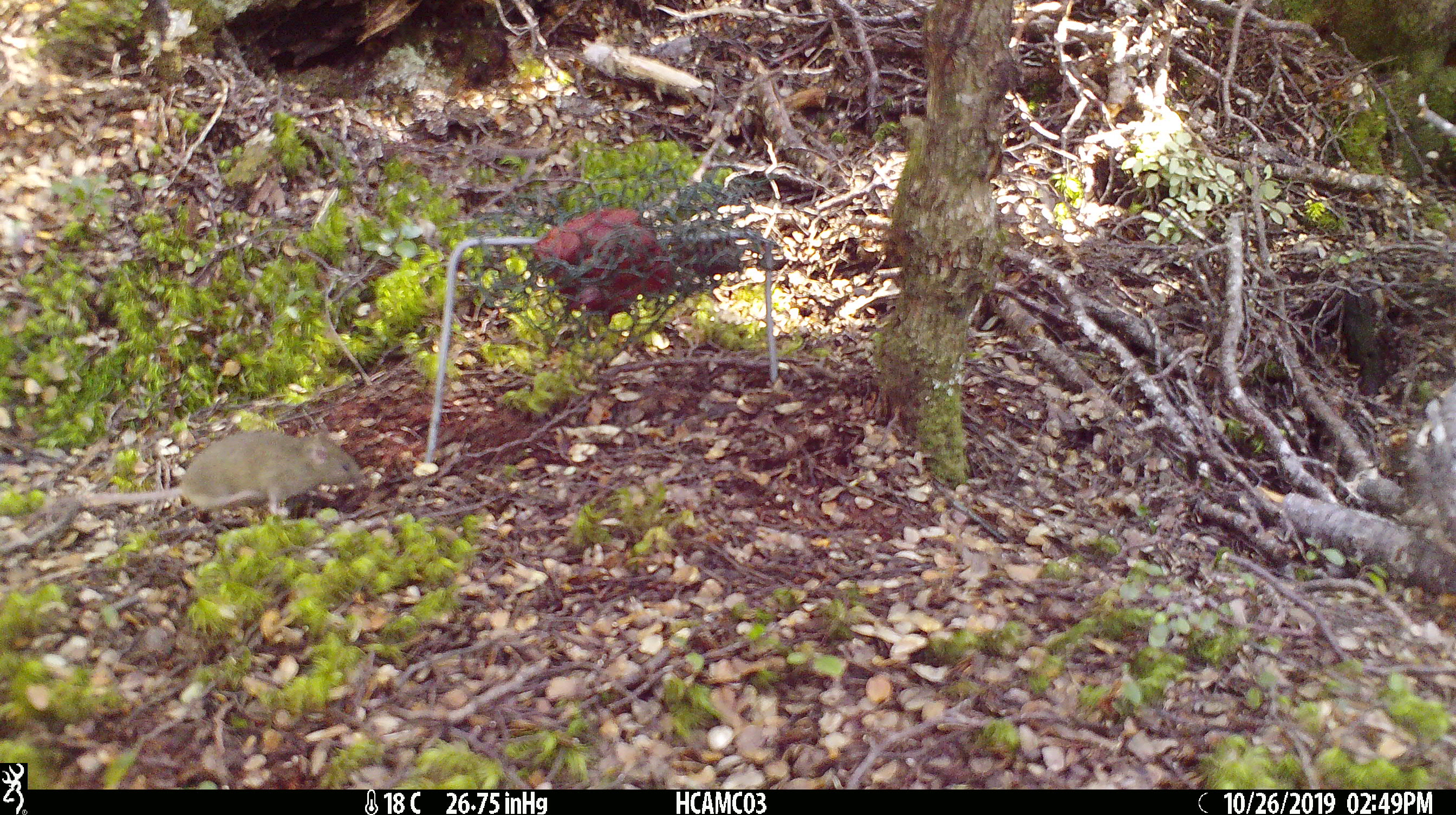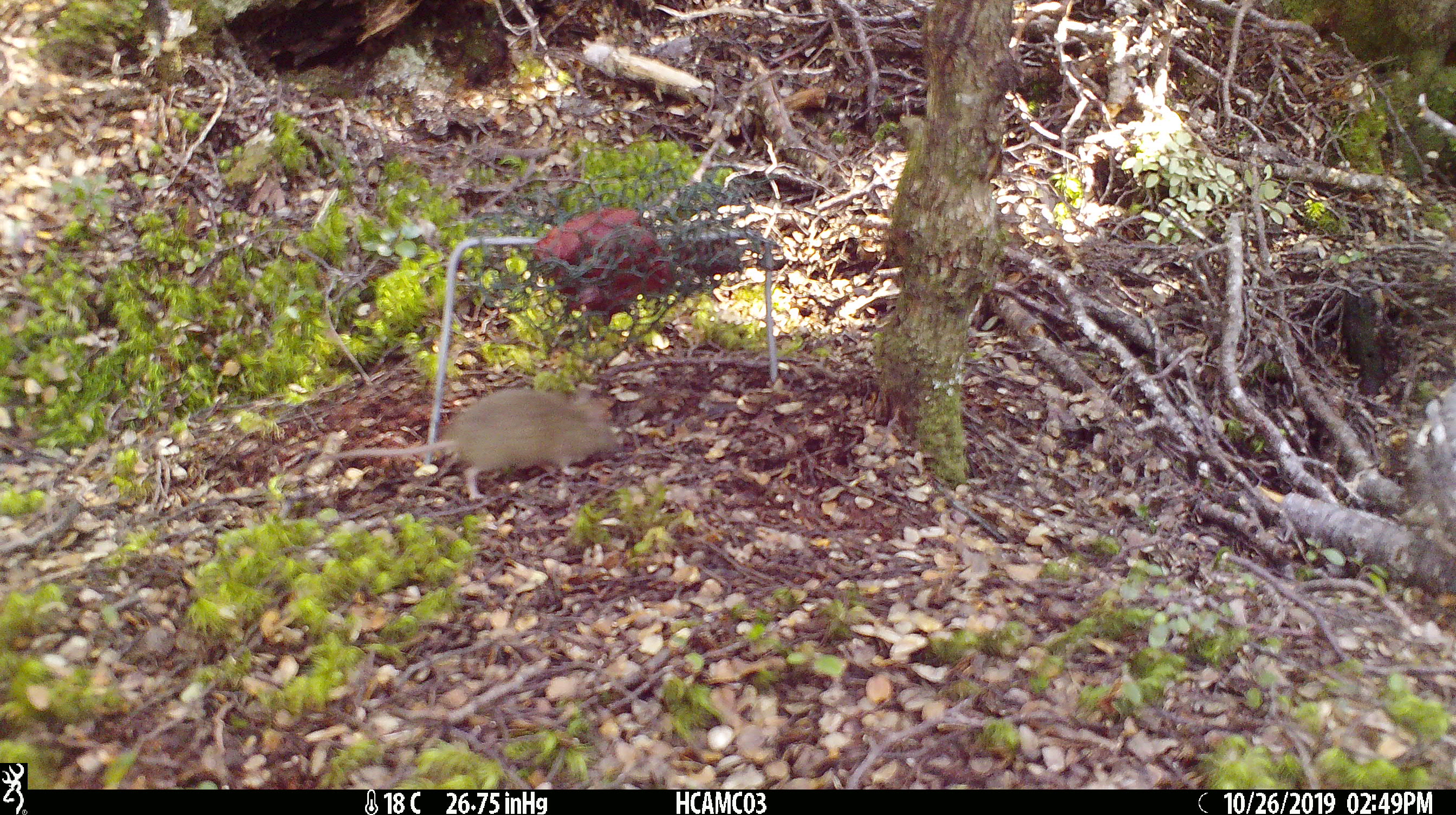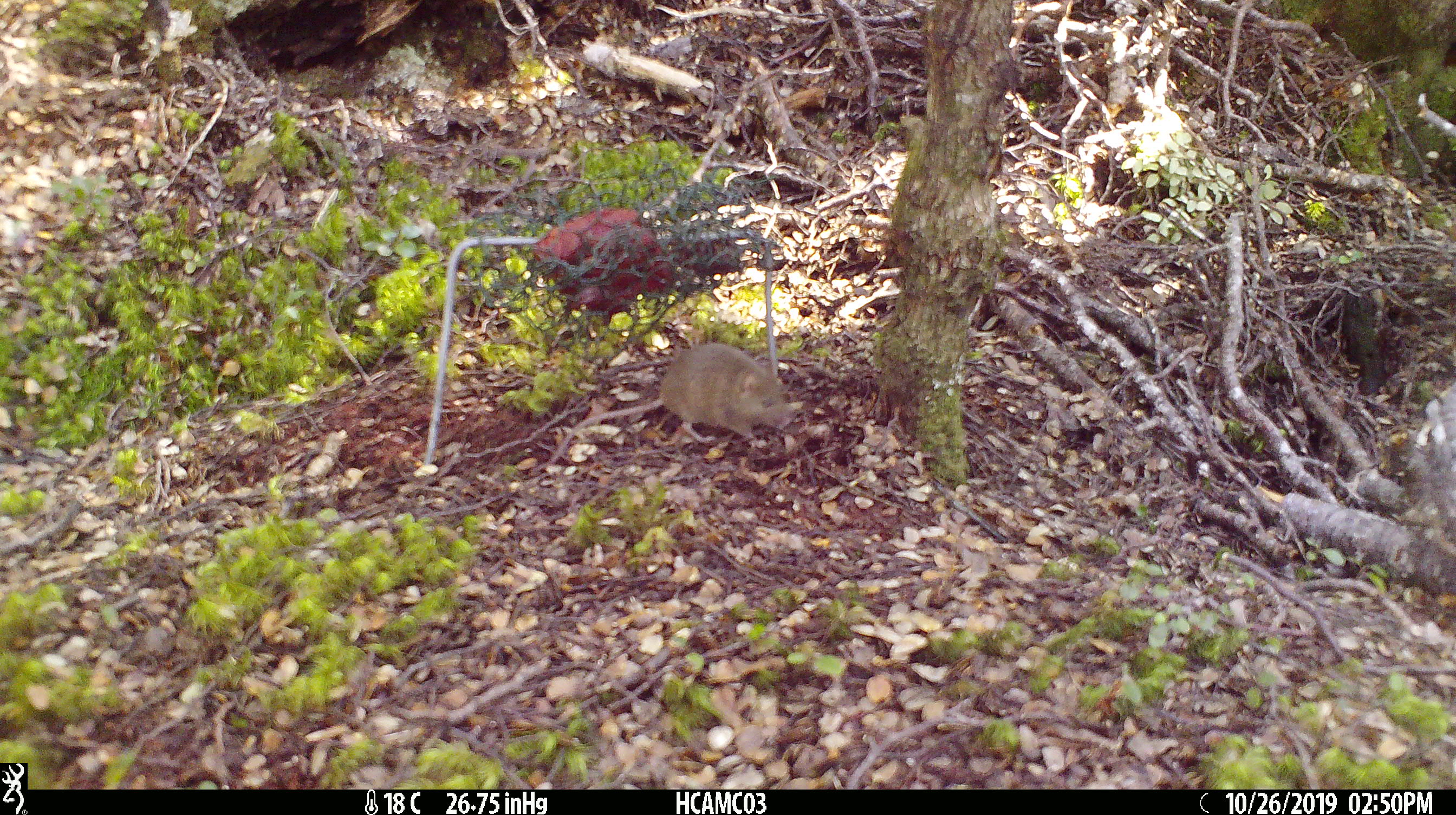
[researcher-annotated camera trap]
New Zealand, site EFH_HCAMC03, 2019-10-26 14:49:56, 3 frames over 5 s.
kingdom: Animalia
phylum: Chordata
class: Mammalia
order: Rodentia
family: Muridae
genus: Mus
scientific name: Mus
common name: mouse